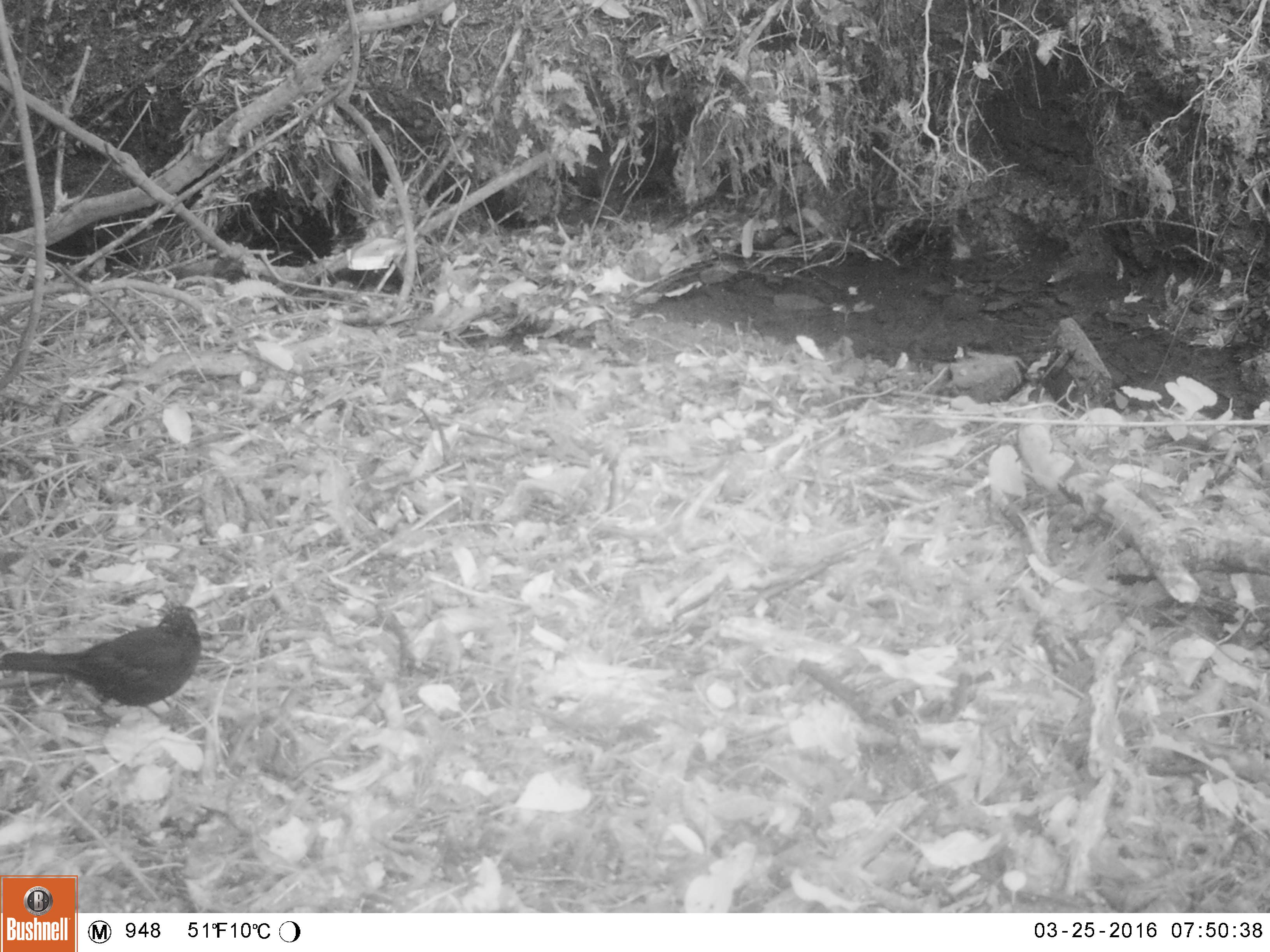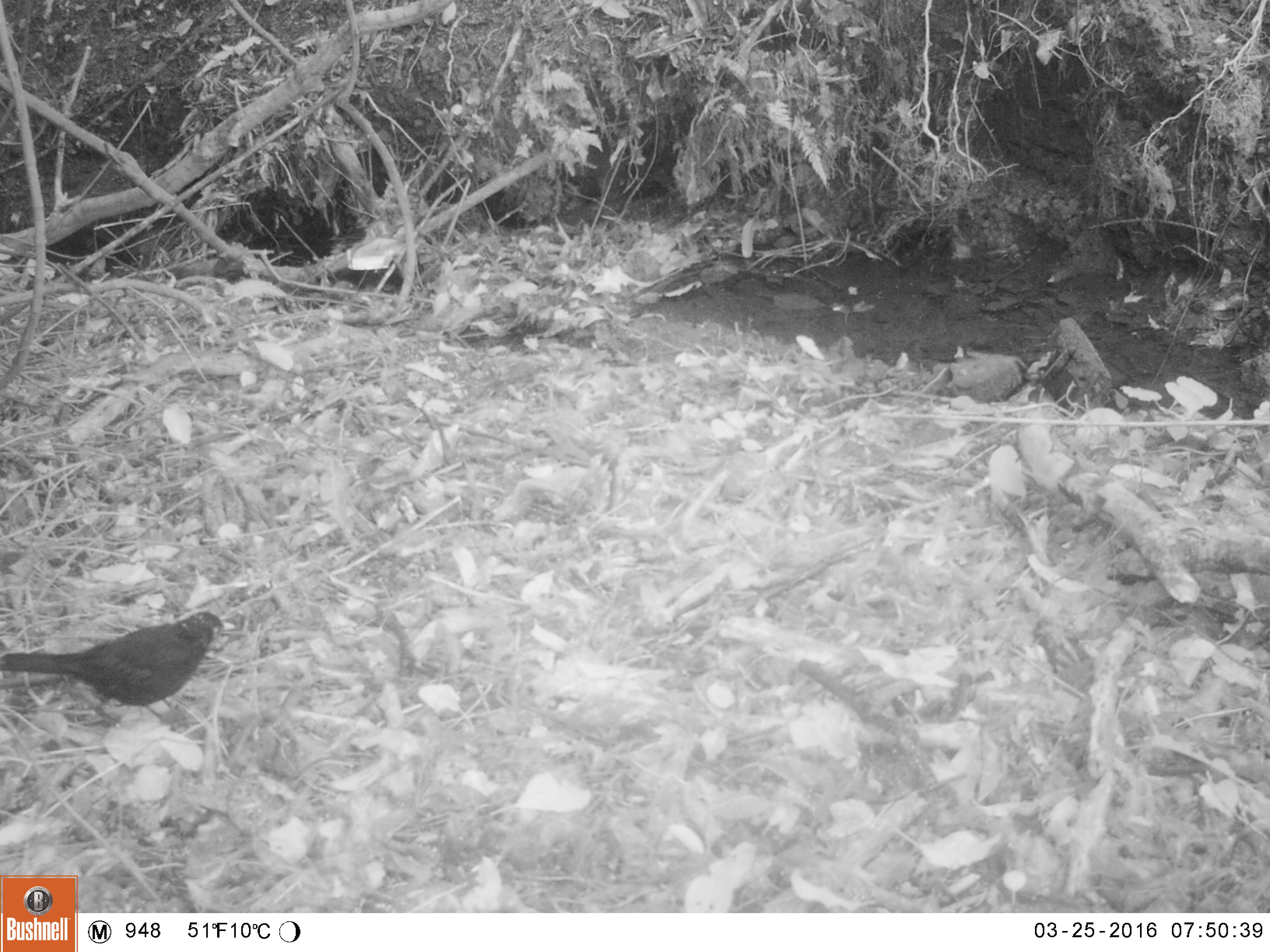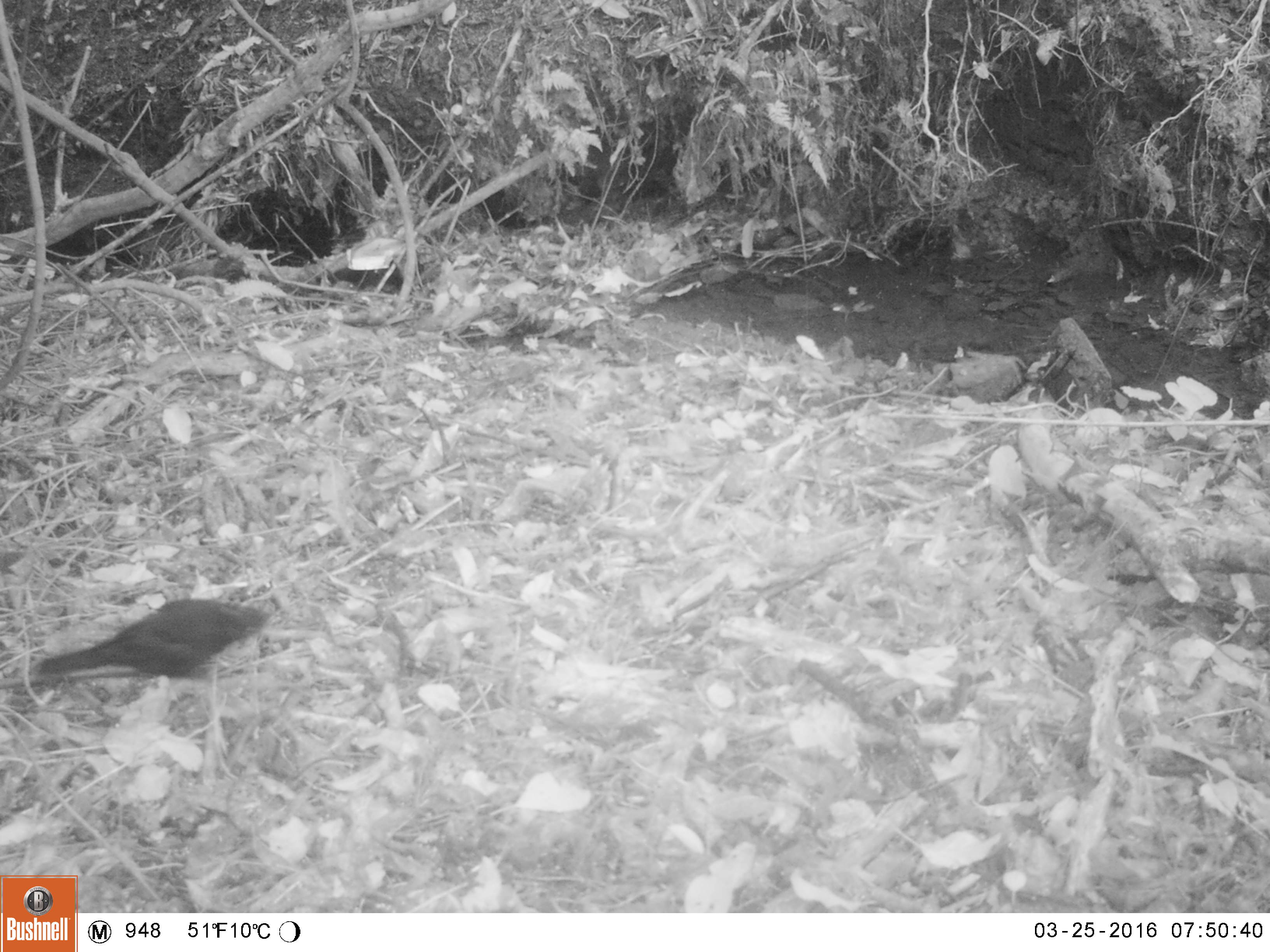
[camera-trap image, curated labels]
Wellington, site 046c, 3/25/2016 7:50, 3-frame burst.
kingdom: Animalia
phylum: Chordata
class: Aves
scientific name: Aves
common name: bird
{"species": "bird (Aves)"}